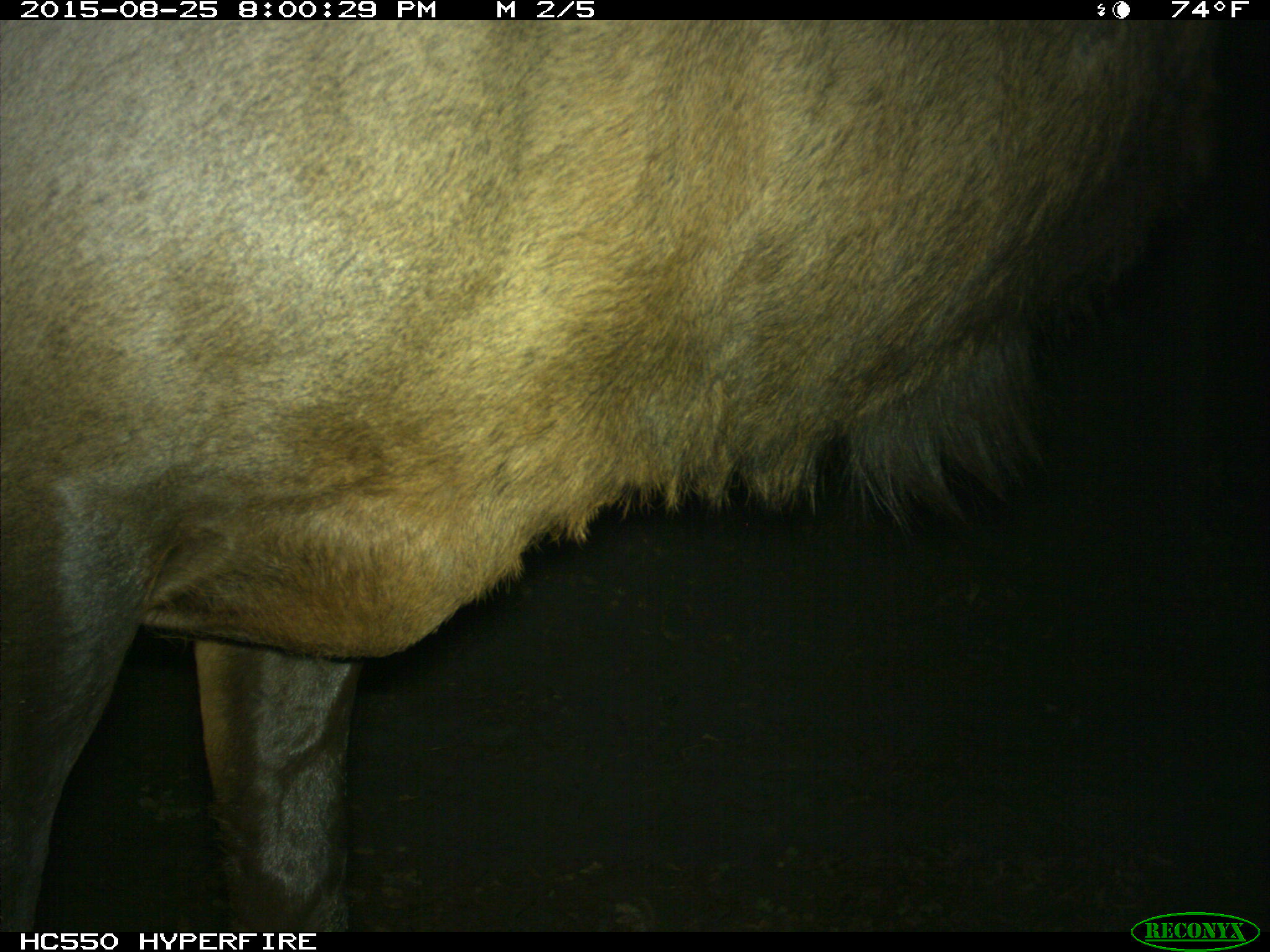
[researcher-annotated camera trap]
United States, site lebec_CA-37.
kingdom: Animalia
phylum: Chordata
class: Mammalia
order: Artiodactyla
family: Cervidae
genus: Cervus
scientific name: Cervus canadensis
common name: elk